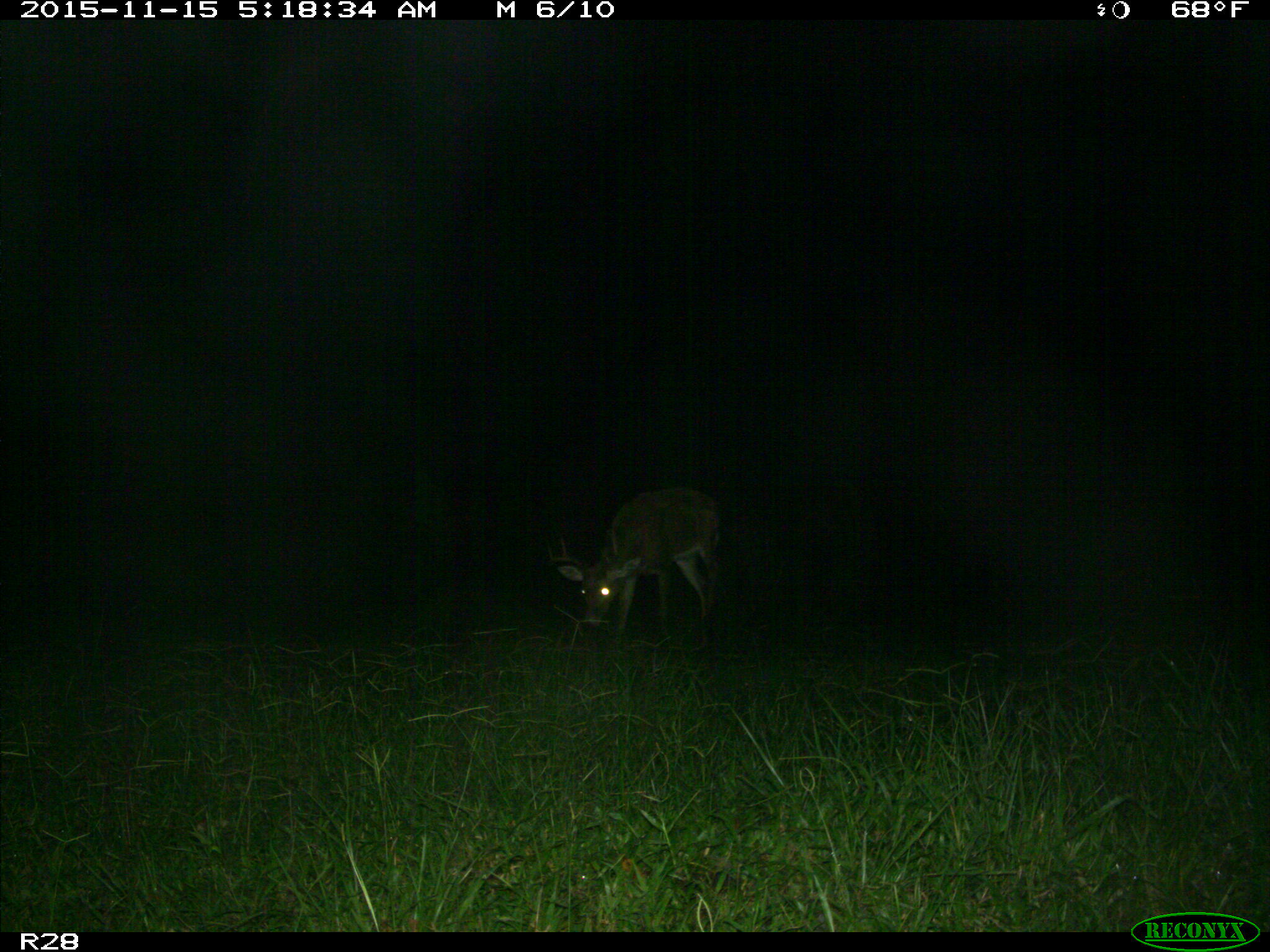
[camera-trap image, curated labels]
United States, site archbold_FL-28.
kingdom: Animalia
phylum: Chordata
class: Mammalia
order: Artiodactyla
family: Cervidae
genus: Odocoileus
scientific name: Odocoileus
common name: deer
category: unidentified deer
Unidentified deer (deer) (Odocoileus).